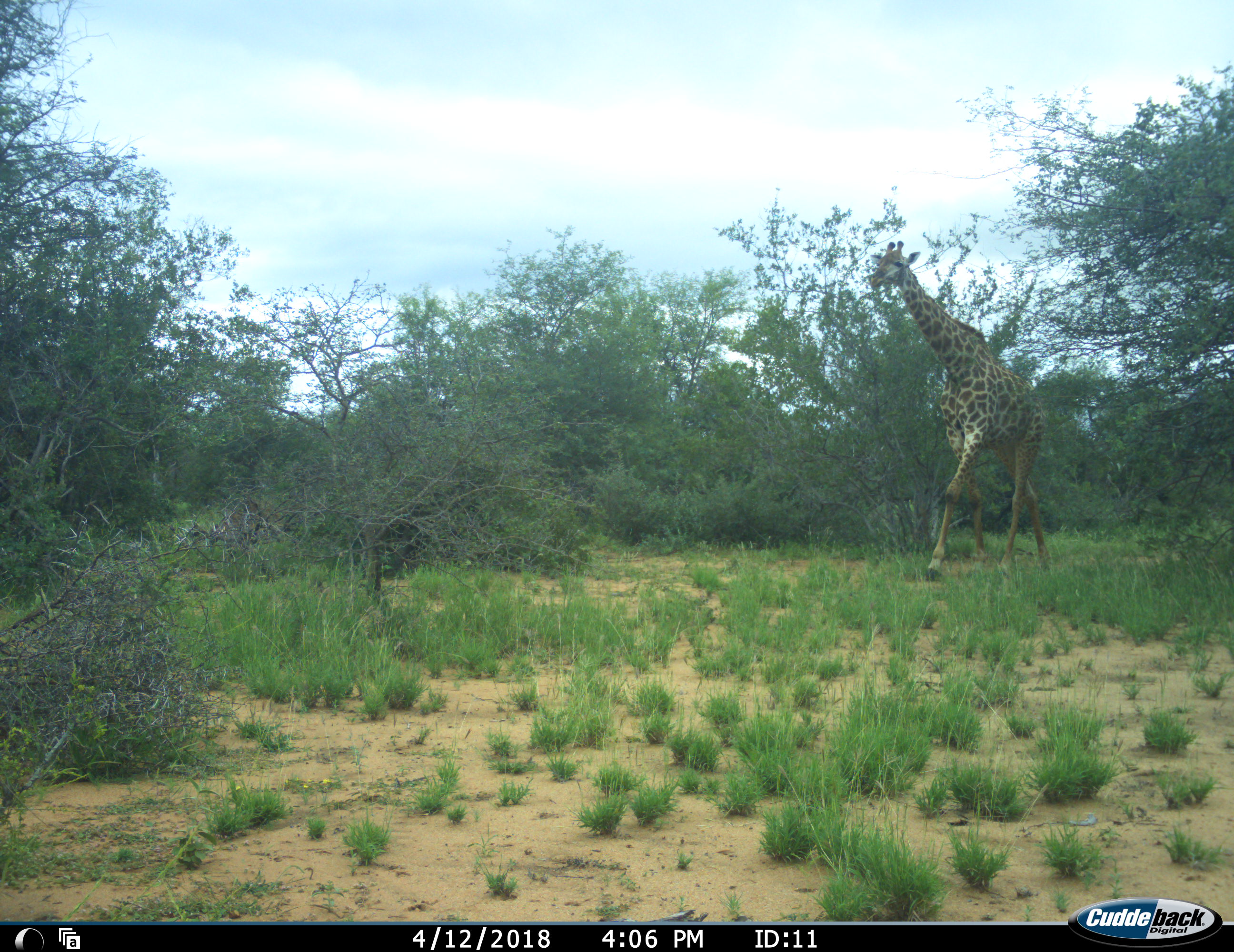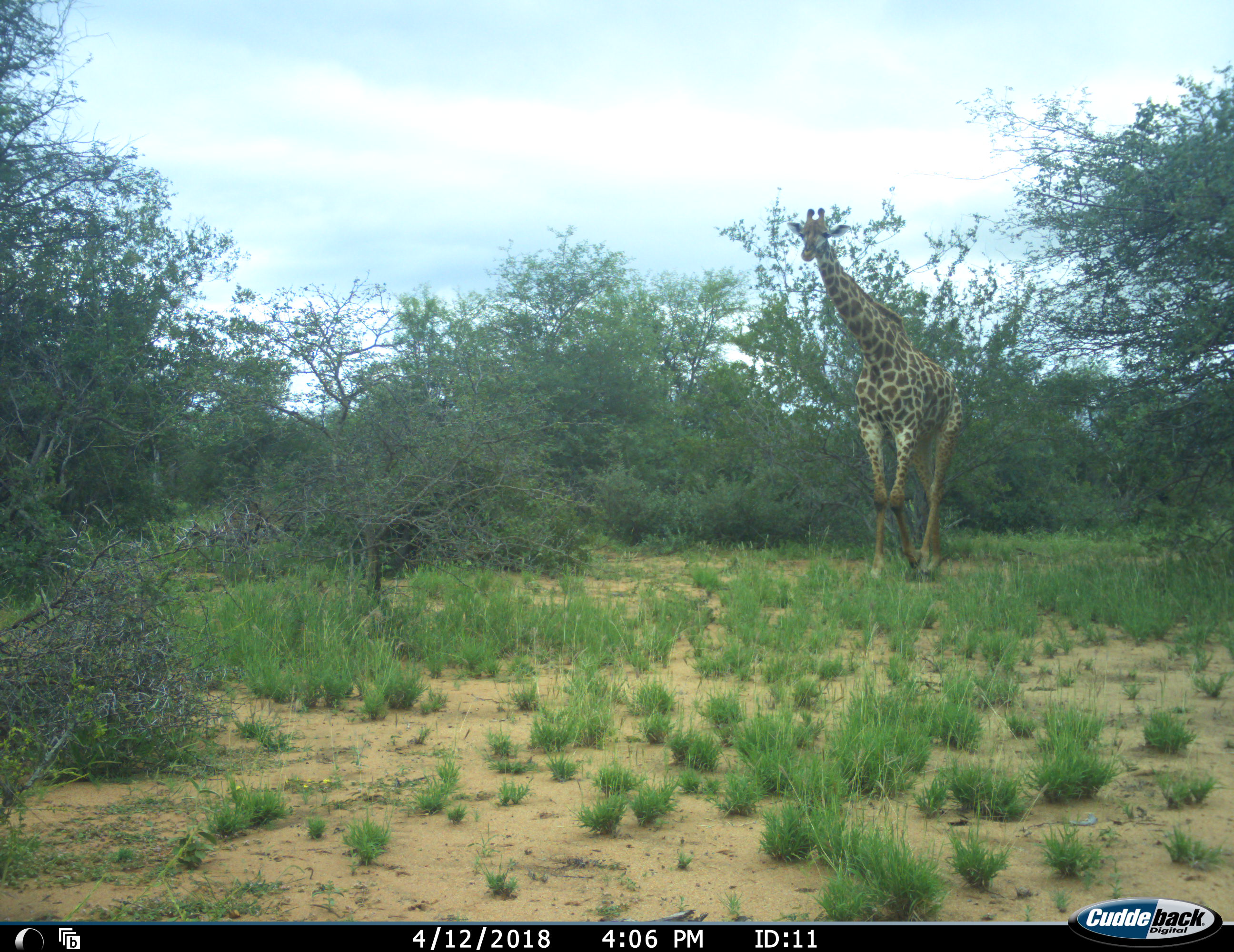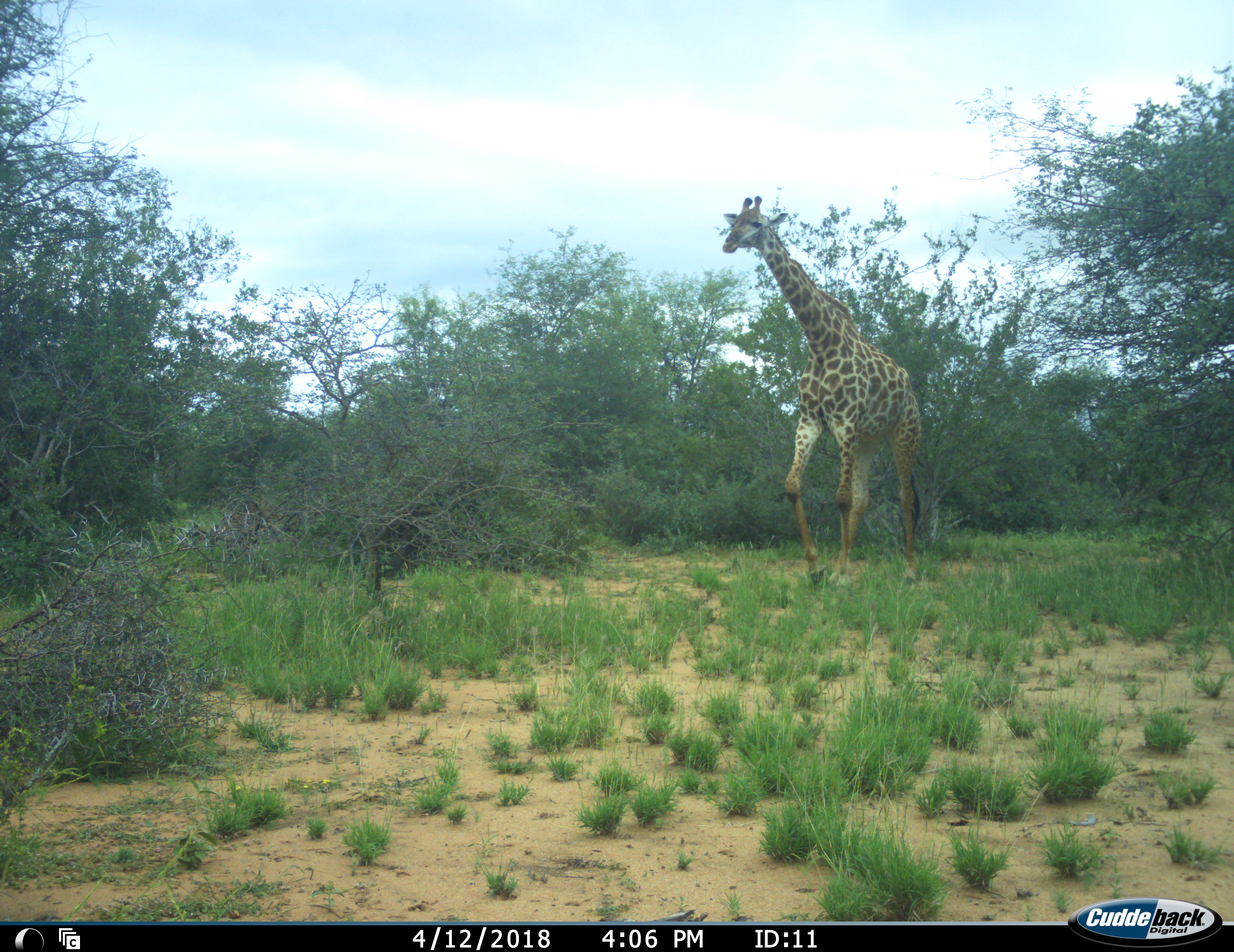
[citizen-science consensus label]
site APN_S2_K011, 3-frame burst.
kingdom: Animalia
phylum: Chordata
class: Mammalia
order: Artiodactyla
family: Giraffidae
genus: Giraffa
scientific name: Giraffa camelopardalis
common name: giraffe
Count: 1.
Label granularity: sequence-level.